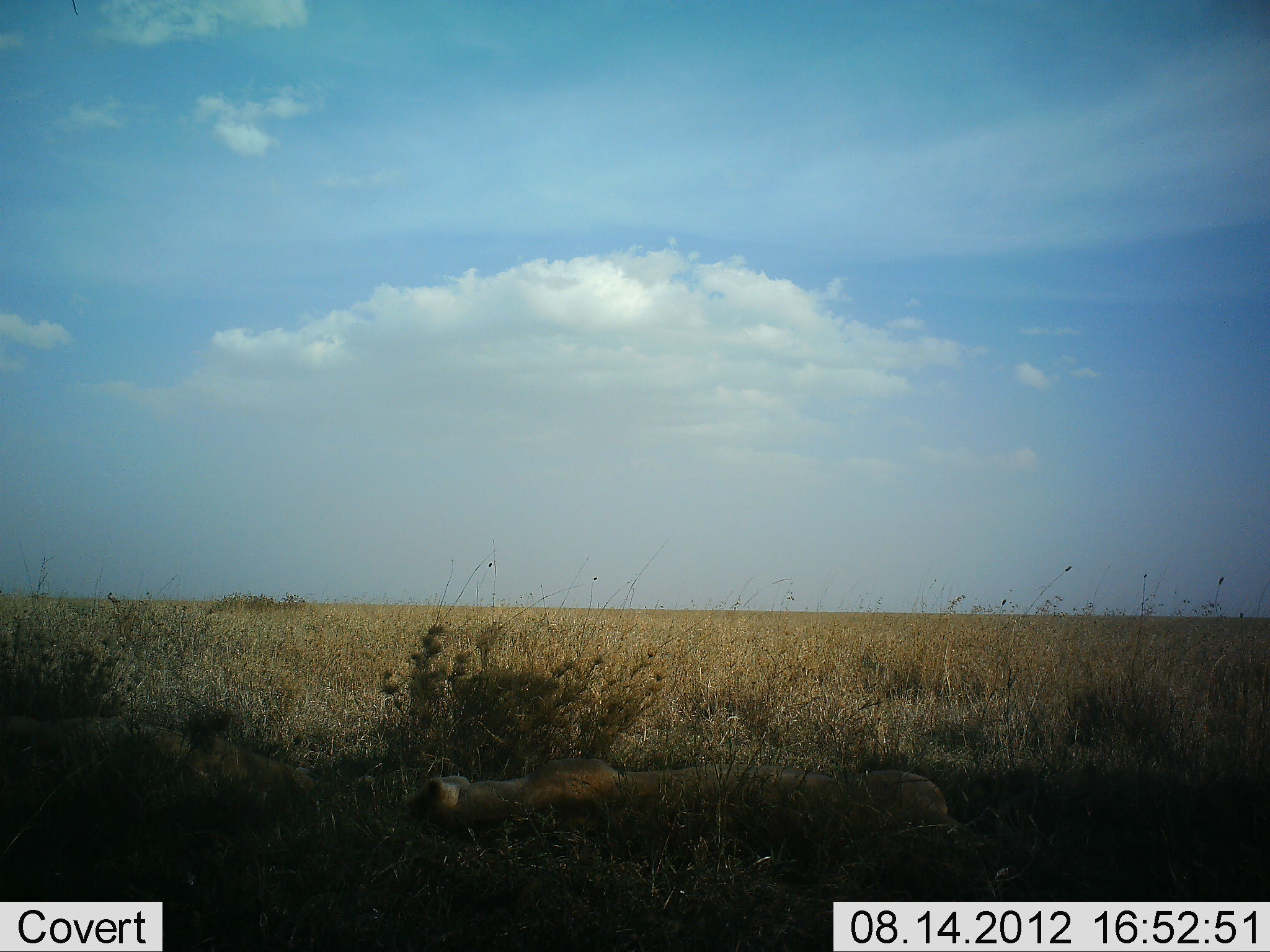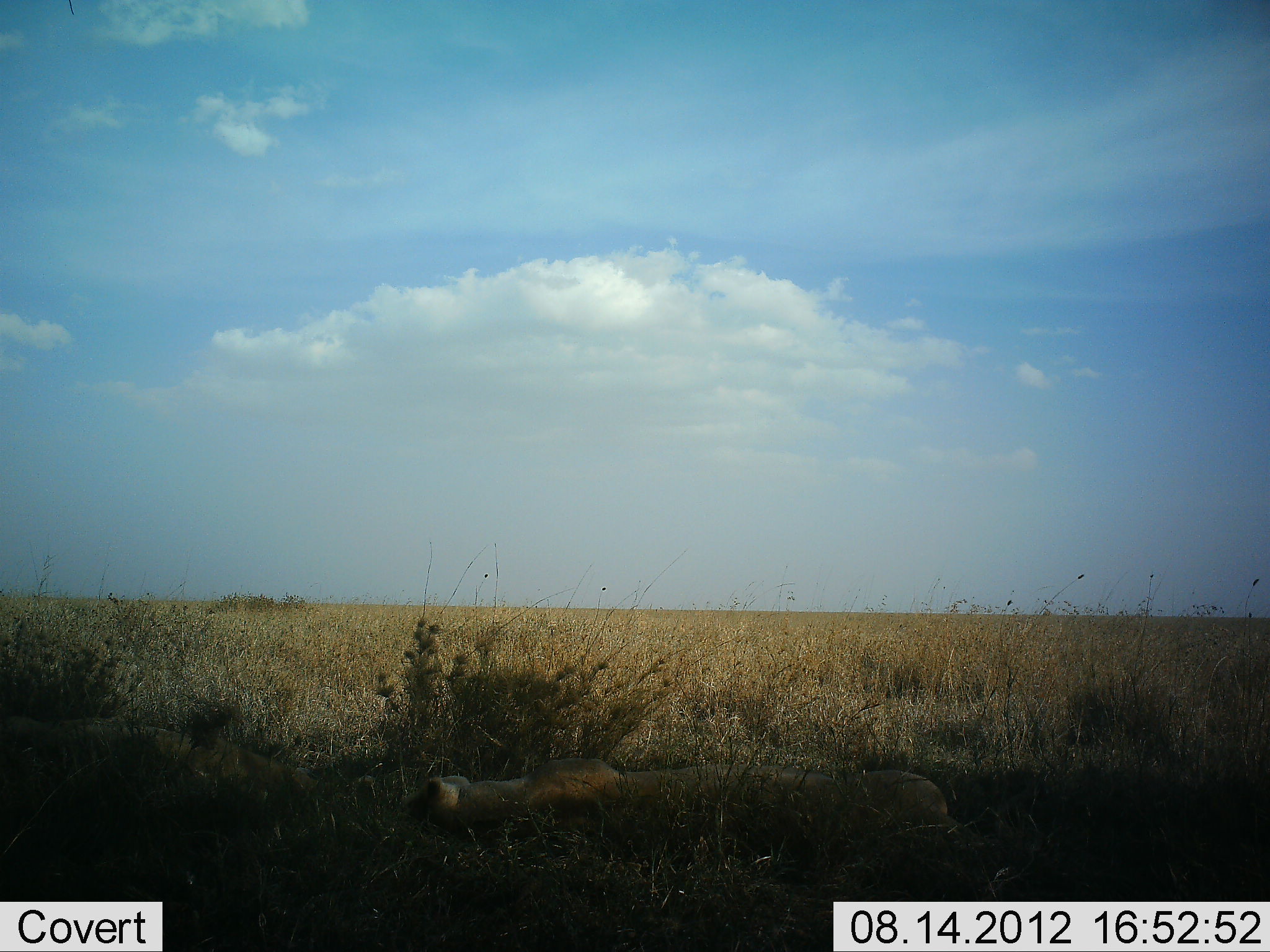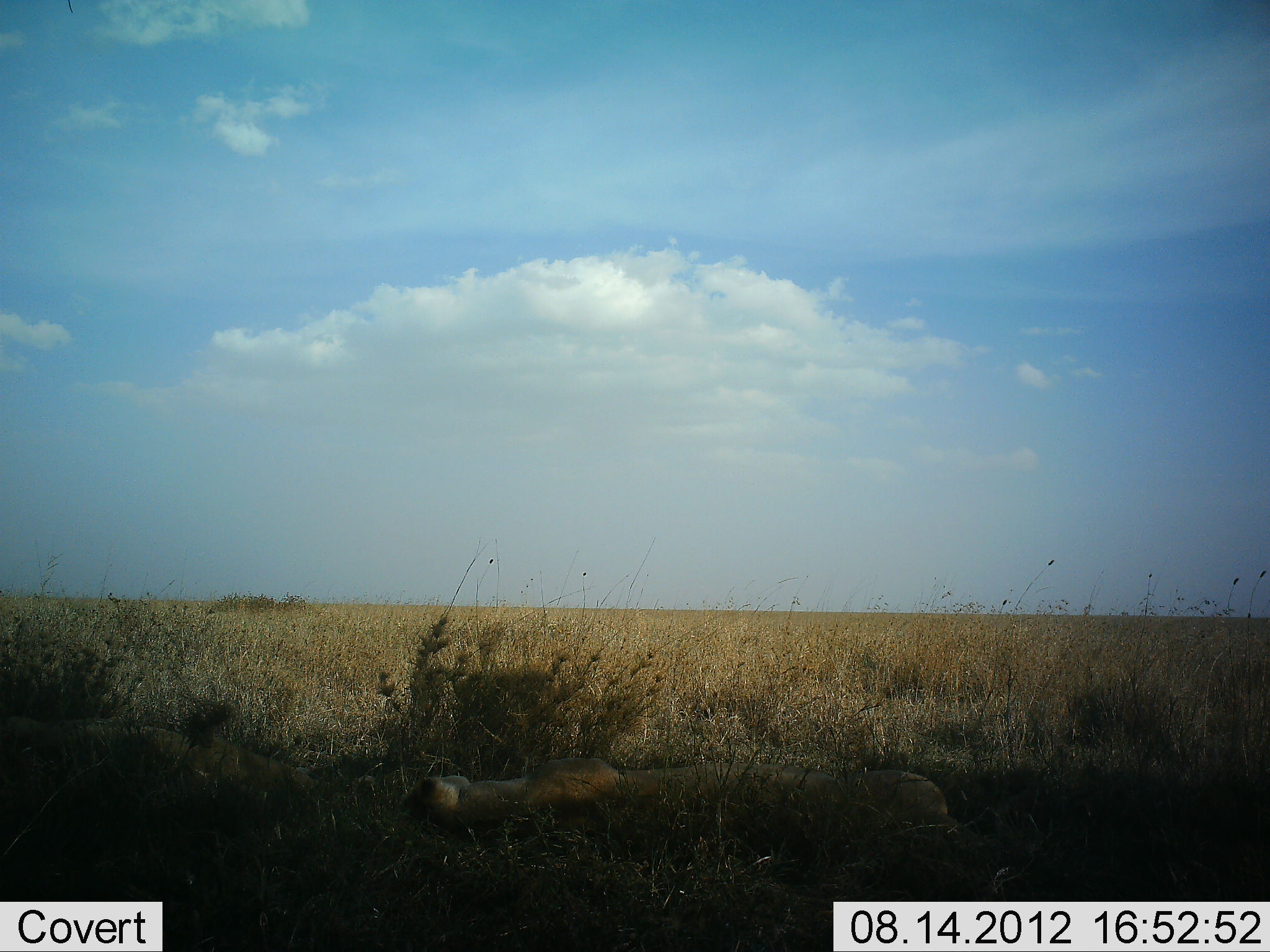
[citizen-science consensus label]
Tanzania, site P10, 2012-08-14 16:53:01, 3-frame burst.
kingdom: Animalia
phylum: Chordata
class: Mammalia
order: Carnivora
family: Felidae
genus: Panthera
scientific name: Panthera leo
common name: lion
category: lionfemale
Lionfemale (lion) (Panthera leo), count 1. Behavior (volunteer vote fractions): standing 0%, resting 100%, moving 0%, interacting 0%. Young present (vote fraction): 0%. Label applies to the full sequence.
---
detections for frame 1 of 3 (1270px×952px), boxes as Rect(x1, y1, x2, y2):
animal: Rect(396, 748, 991, 876)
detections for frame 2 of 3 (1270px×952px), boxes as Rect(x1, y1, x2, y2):
animal: Rect(411, 753, 1040, 902)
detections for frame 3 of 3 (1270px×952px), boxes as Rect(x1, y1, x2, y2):
animal: Rect(394, 746, 993, 897)